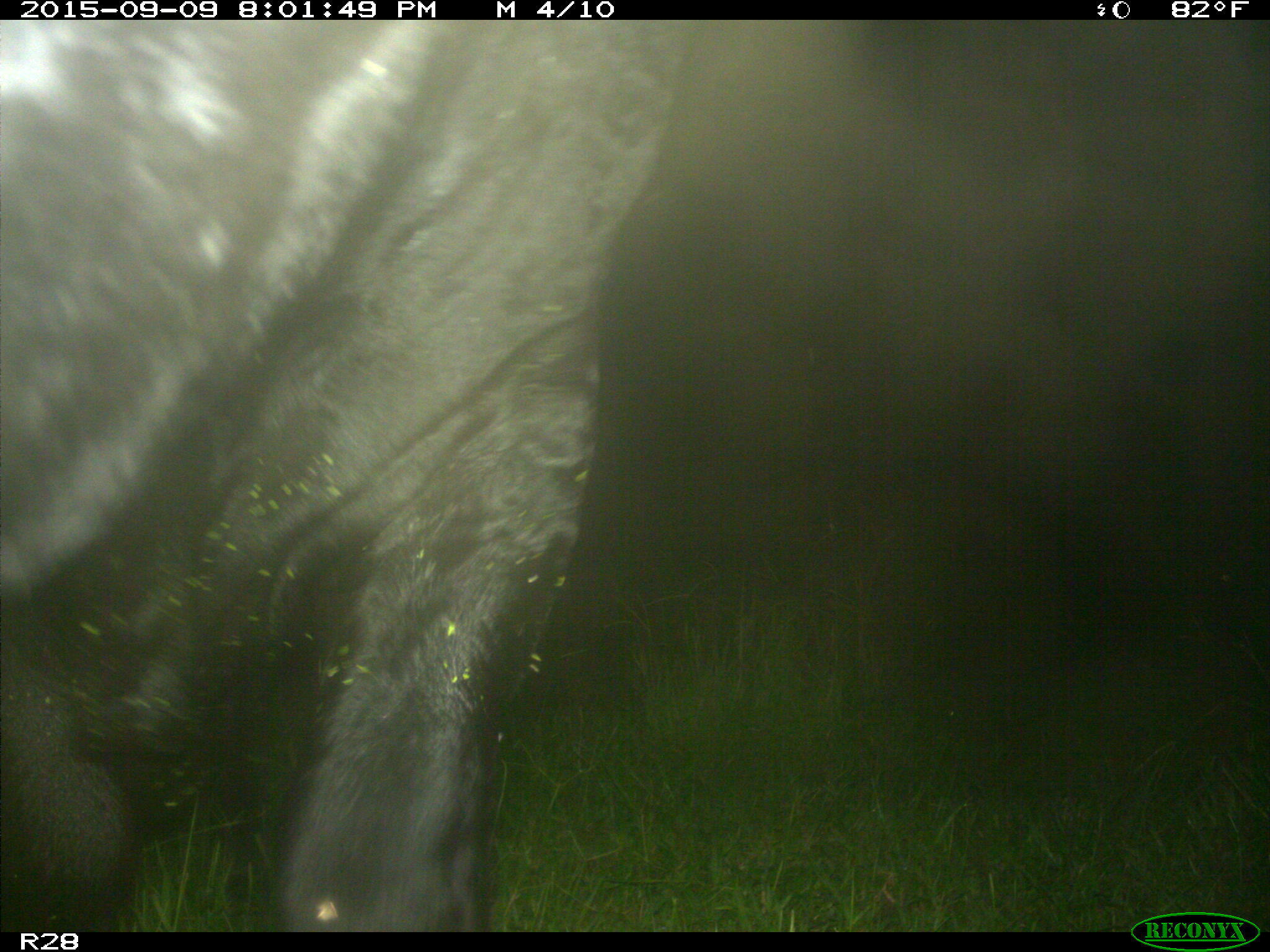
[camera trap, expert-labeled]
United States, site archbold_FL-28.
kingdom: Animalia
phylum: Chordata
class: Mammalia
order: Artiodactyla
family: Bovidae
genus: Bos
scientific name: Bos taurus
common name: domestic cow